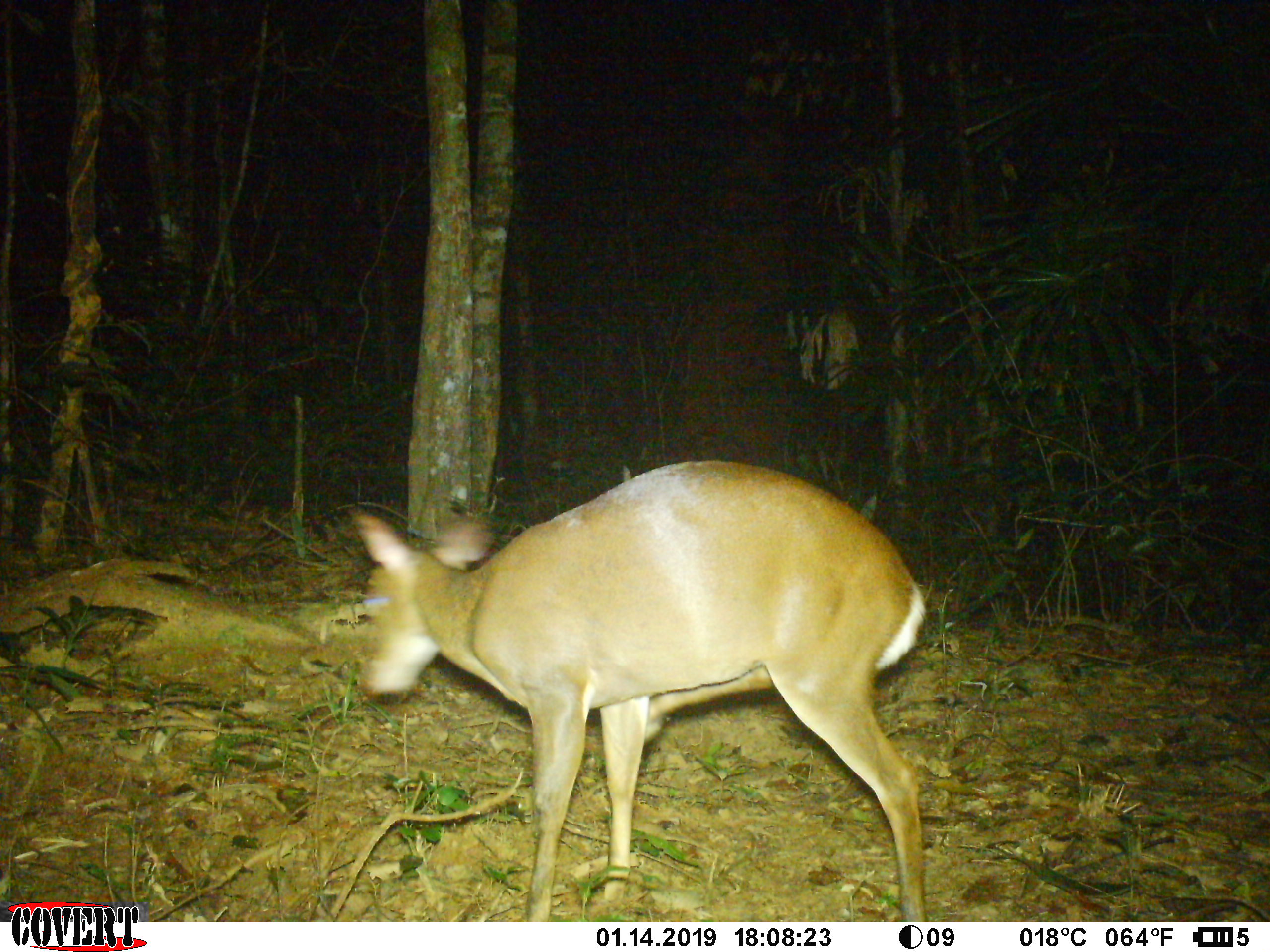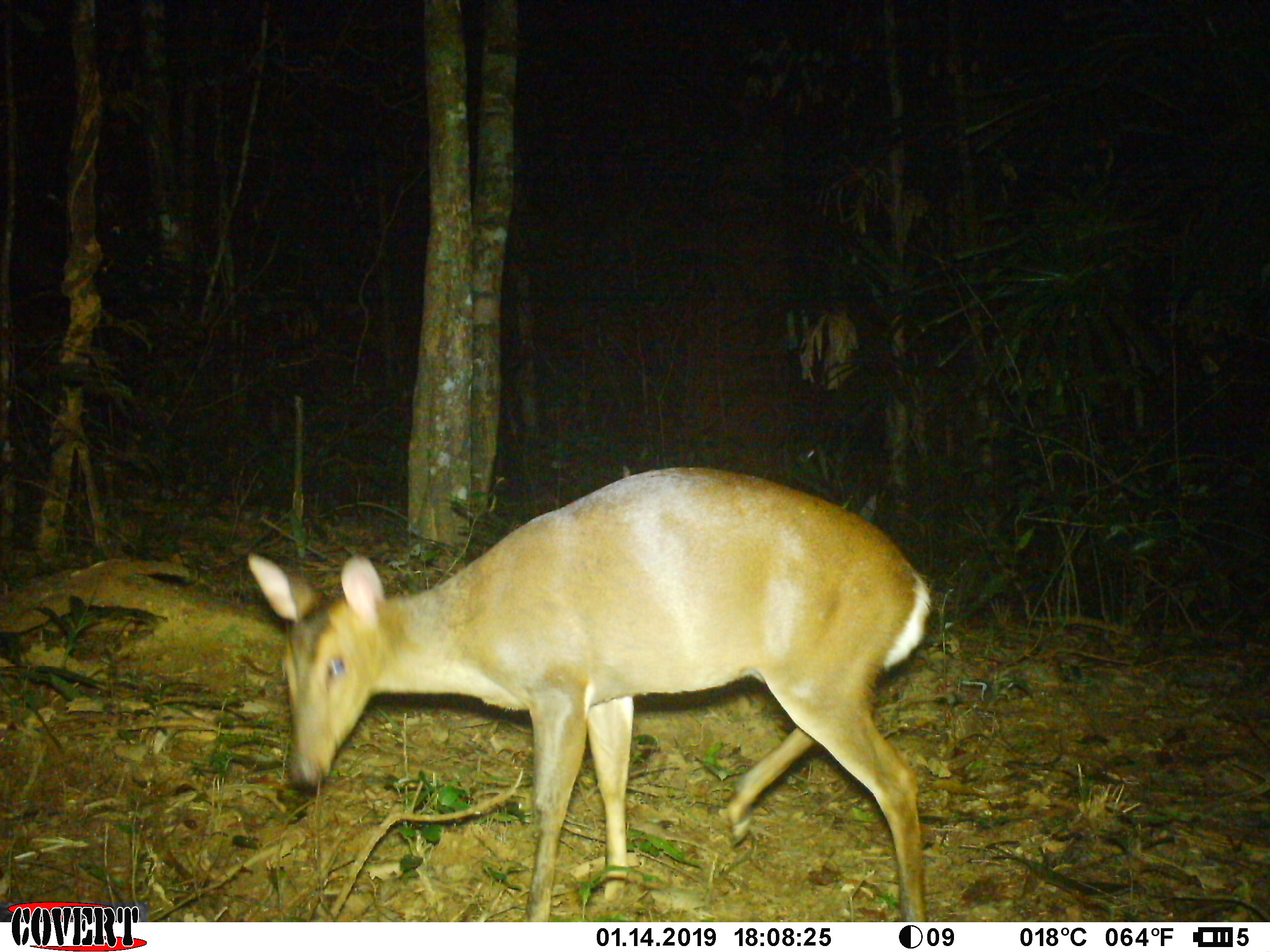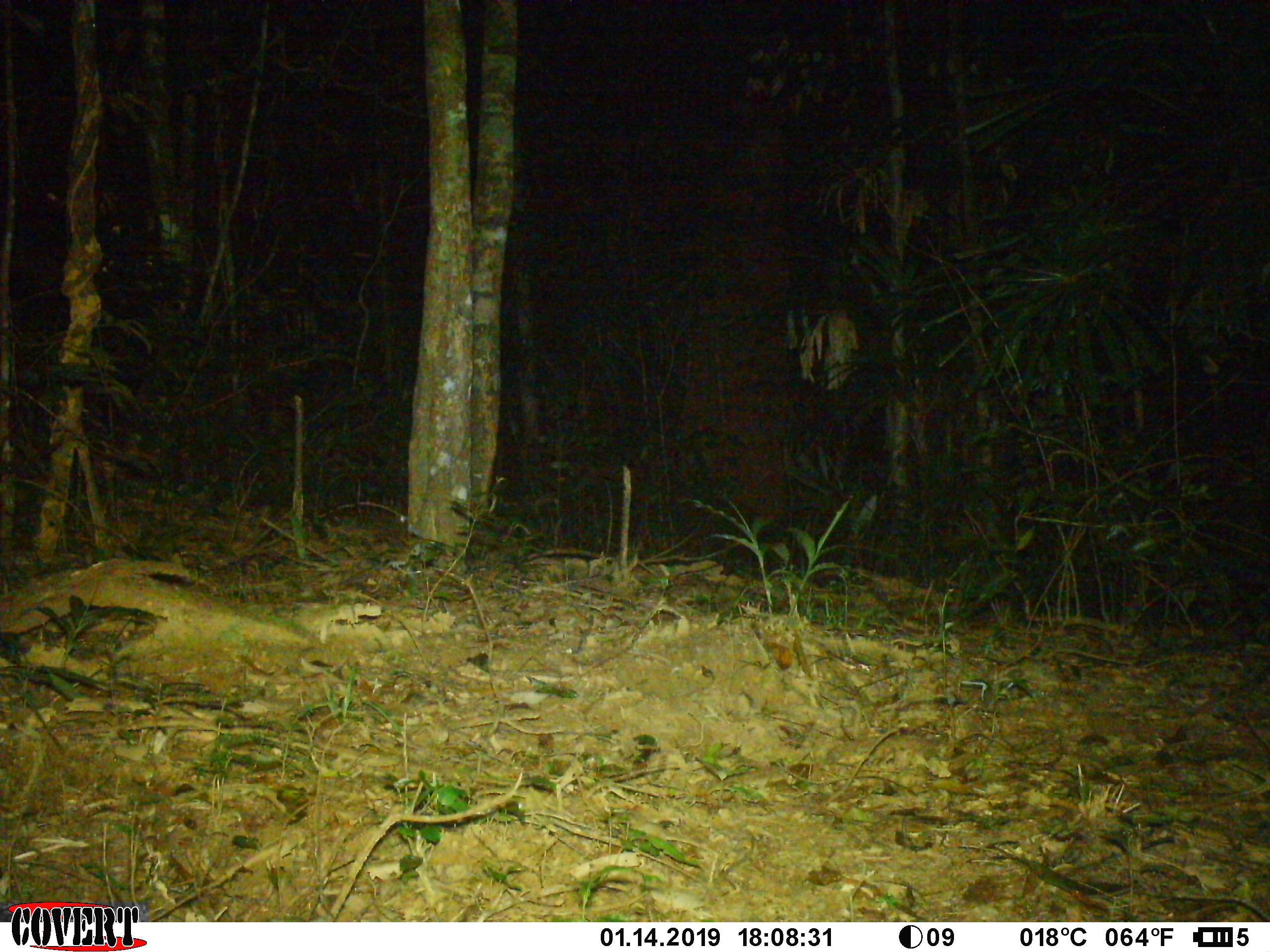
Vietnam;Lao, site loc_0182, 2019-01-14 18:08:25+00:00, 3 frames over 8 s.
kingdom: Animalia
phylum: Chordata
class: Mammalia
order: Artiodactyla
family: Cervidae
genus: Muntiacus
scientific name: Muntiacus vuquangensis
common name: large-antlered muntjac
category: large antlered muntjac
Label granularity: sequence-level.